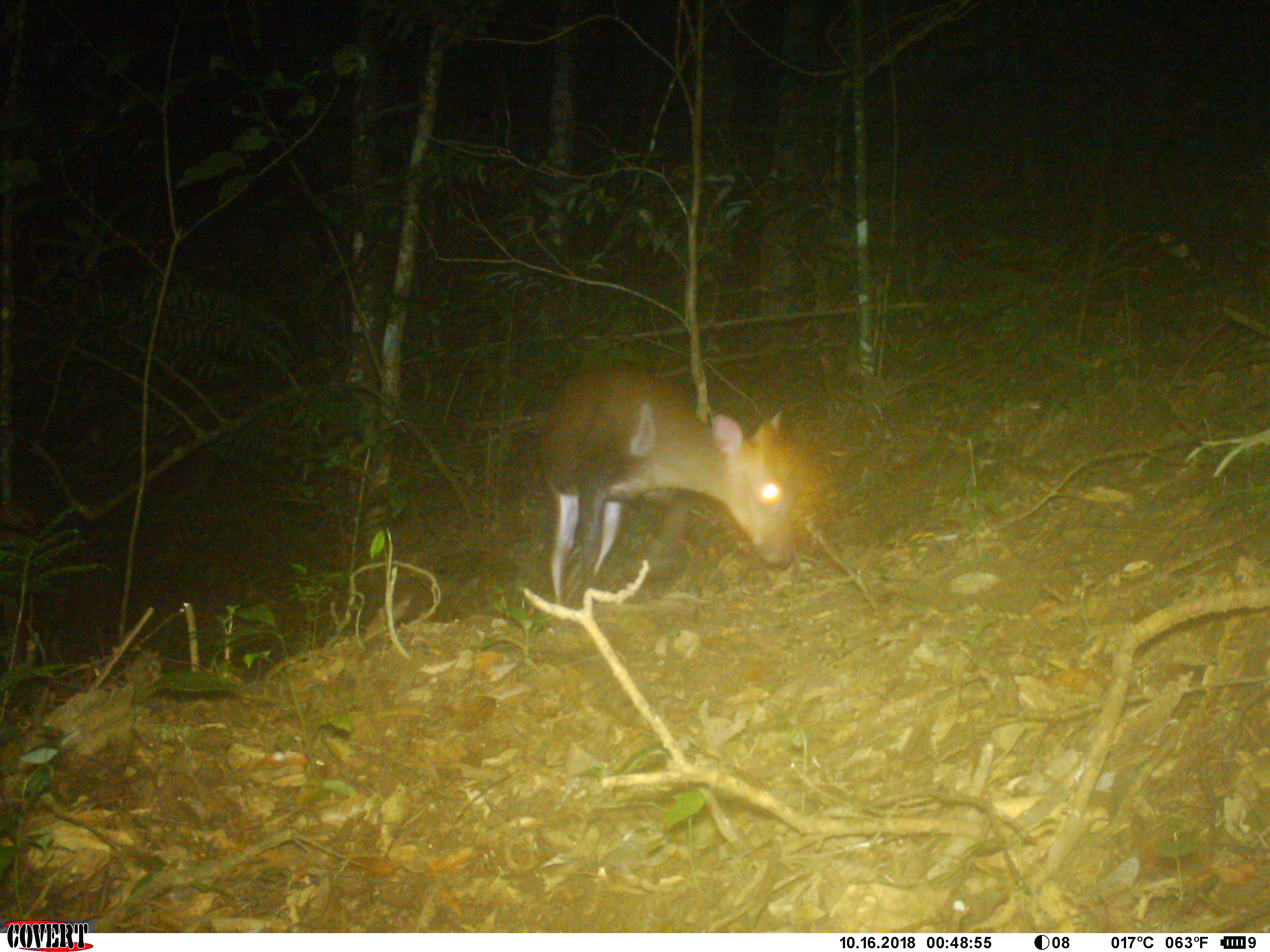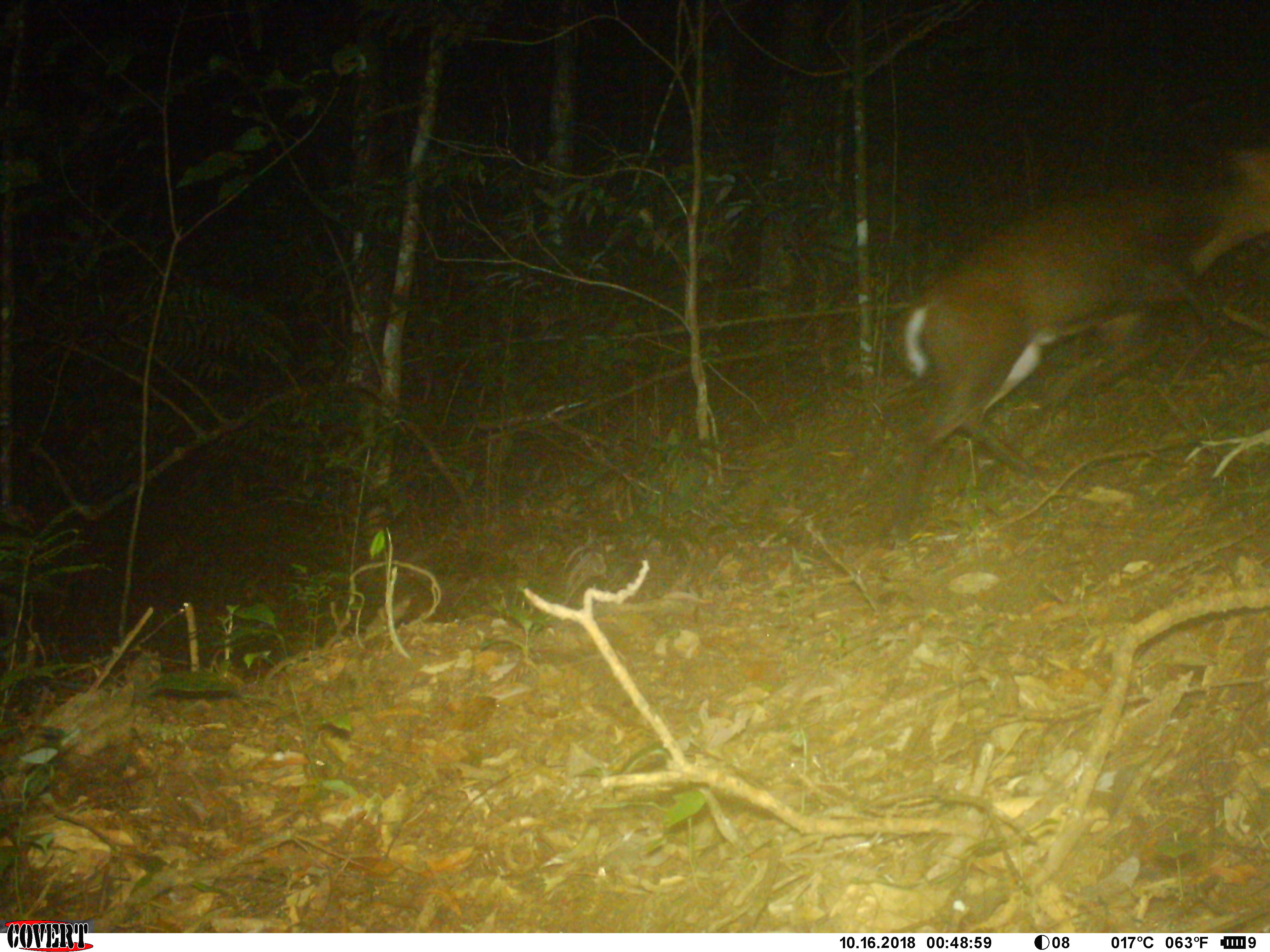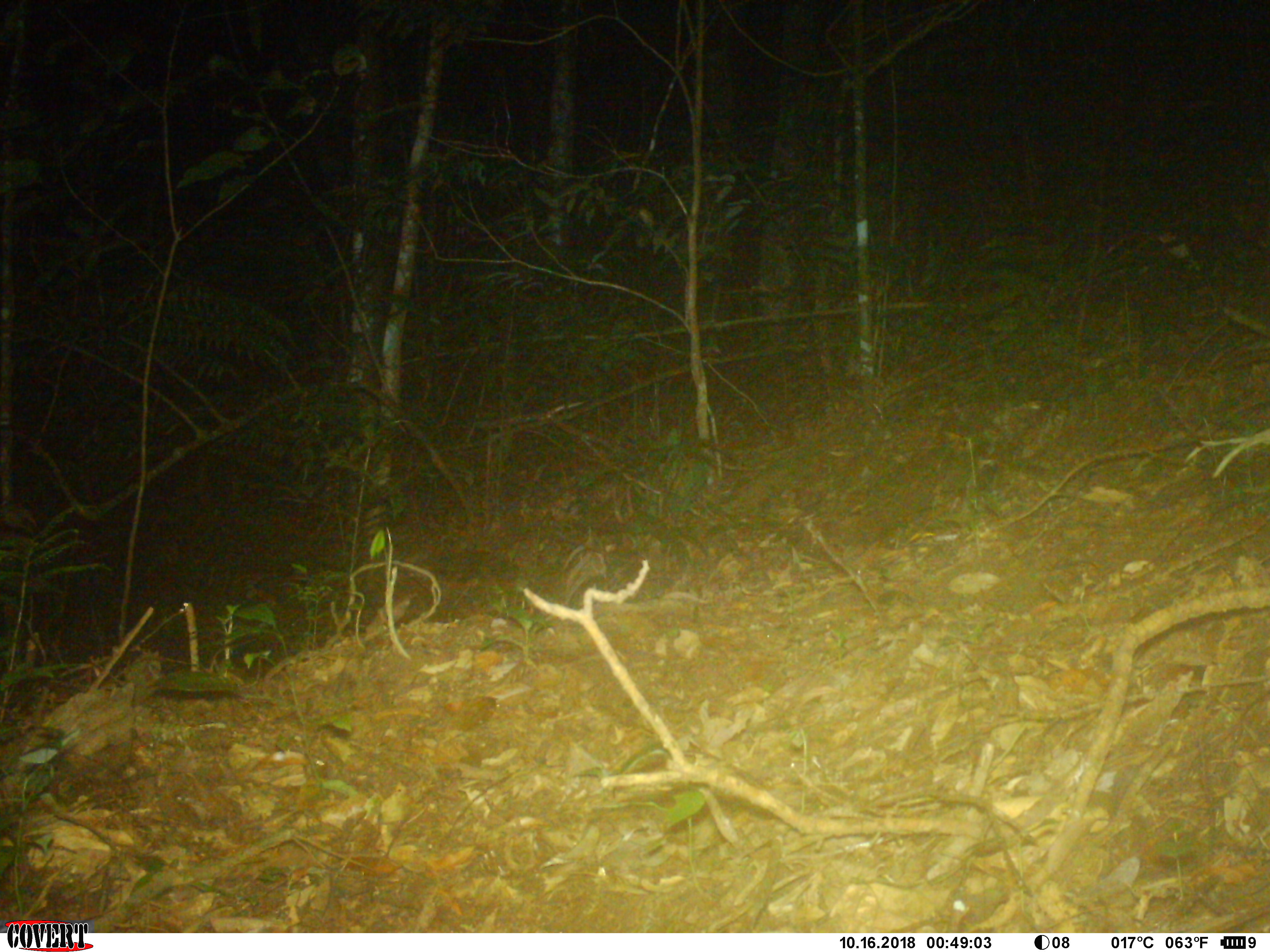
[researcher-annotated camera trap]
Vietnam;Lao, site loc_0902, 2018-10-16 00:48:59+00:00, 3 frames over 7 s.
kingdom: Animalia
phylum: Chordata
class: Mammalia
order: Artiodactyla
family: Cervidae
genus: Muntiacus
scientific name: Muntiacus rooseveltorum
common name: roosevelt's muntjac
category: roosevelts muntjac group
Roosevelts muntjac group (roosevelt's muntjac) (Muntiacus rooseveltorum). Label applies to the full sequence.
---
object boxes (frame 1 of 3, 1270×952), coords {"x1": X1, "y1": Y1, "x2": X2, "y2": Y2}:
roosevelts muntjac group: {"x1": 537, "y1": 357, "x2": 797, "y2": 634}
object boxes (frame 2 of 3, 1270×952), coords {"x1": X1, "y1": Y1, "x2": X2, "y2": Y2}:
roosevelts muntjac group: {"x1": 884, "y1": 140, "x2": 1270, "y2": 546}